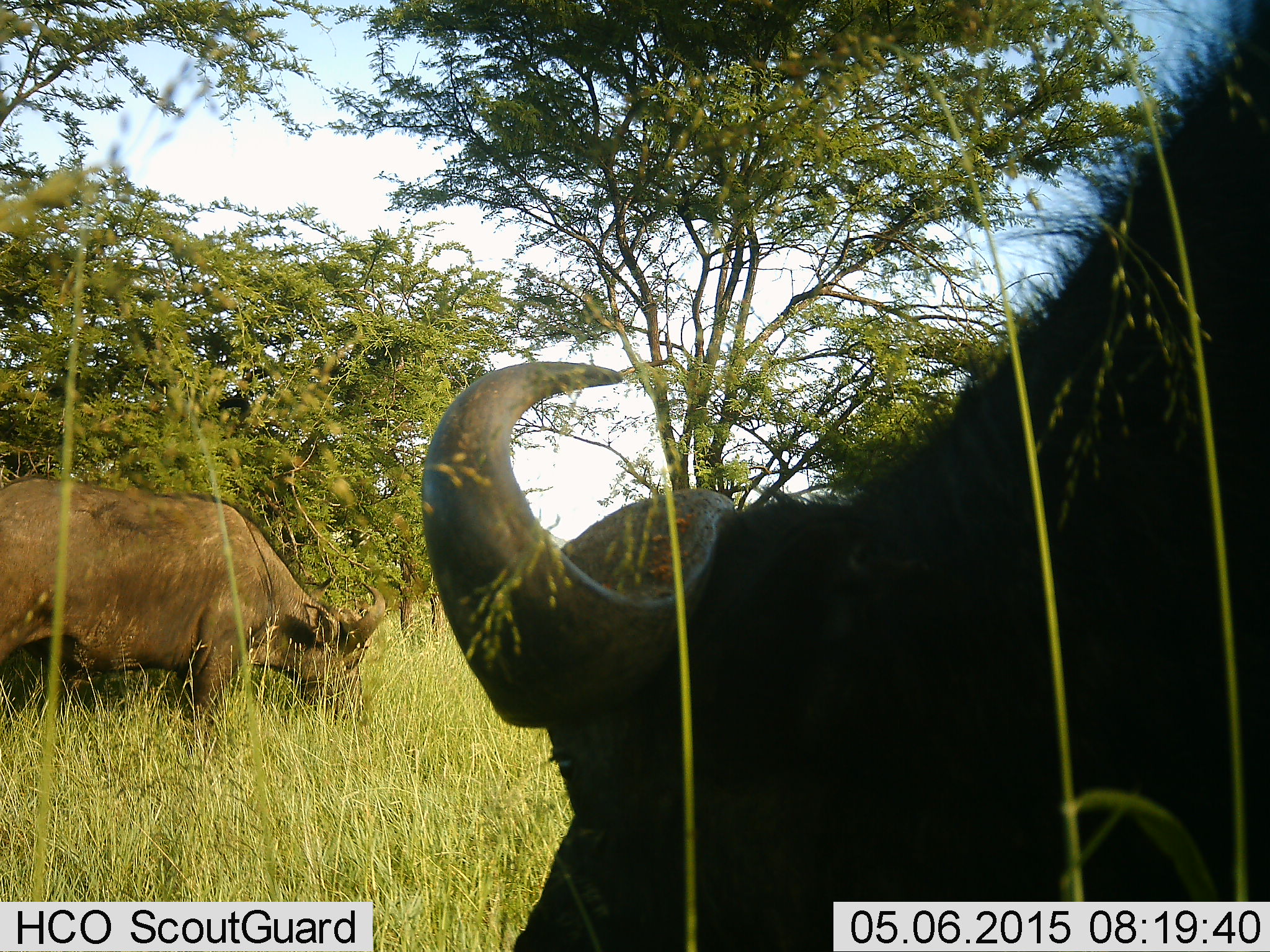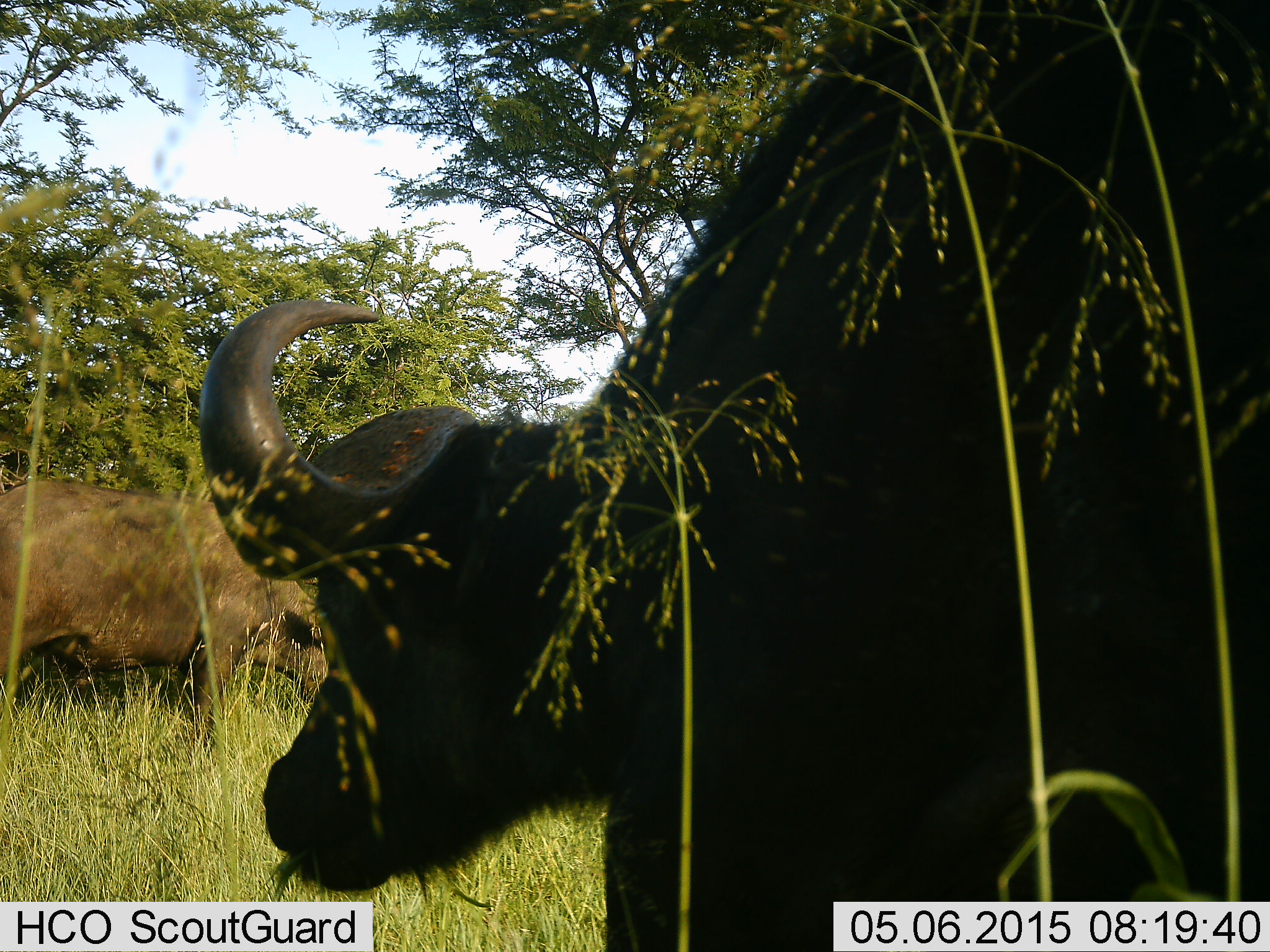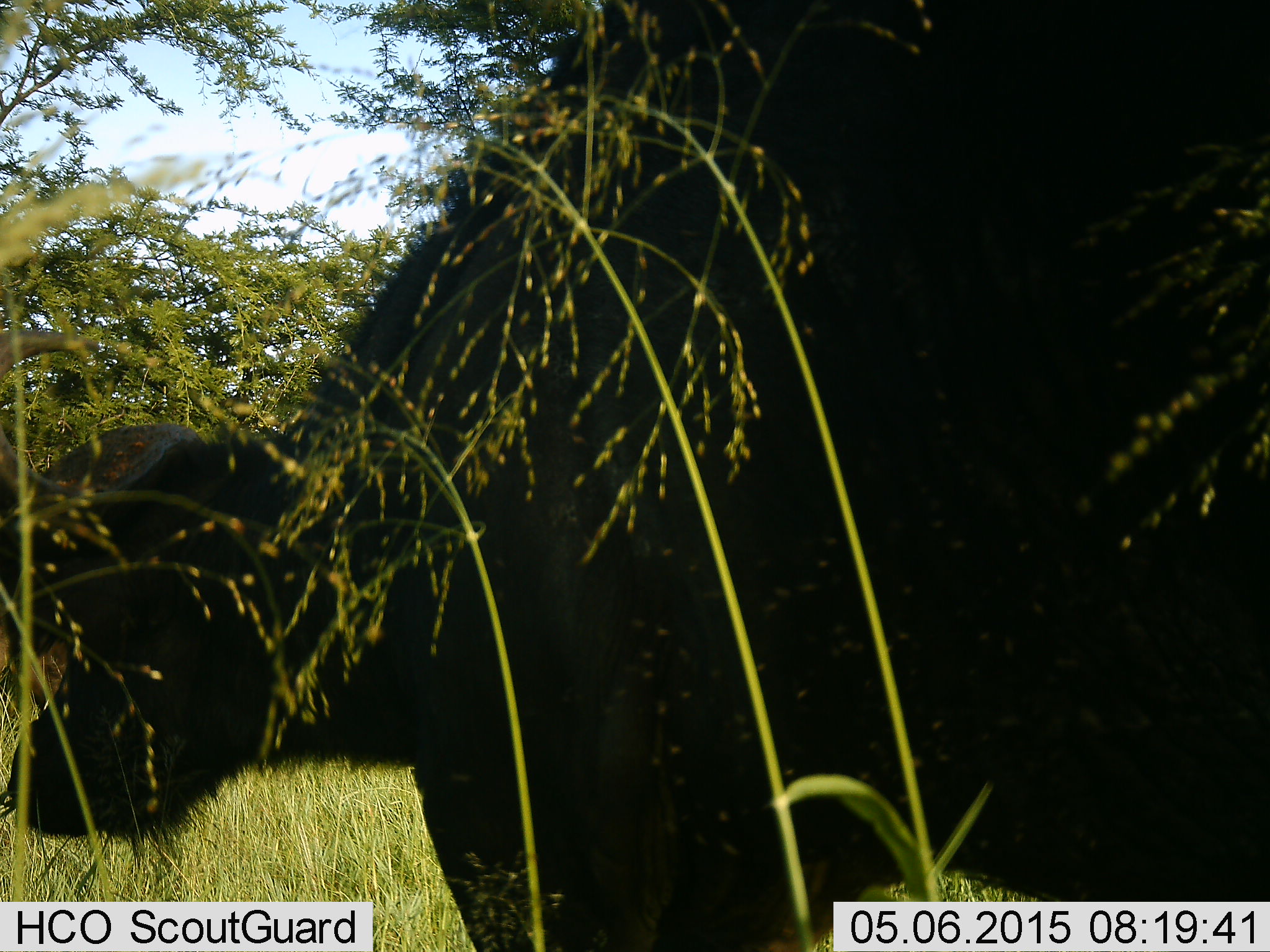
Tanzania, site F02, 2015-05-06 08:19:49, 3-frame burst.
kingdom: Animalia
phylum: Chordata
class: Mammalia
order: Artiodactyla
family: Bovidae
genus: Syncerus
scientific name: Syncerus caffer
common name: cape buffalo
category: buffalo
Buffalo (cape buffalo) (Syncerus caffer), count 2. Behavior (volunteer vote fractions): standing 30%, resting 0%, moving 40%, interacting 0%. Young present (vote fraction): 0%. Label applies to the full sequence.